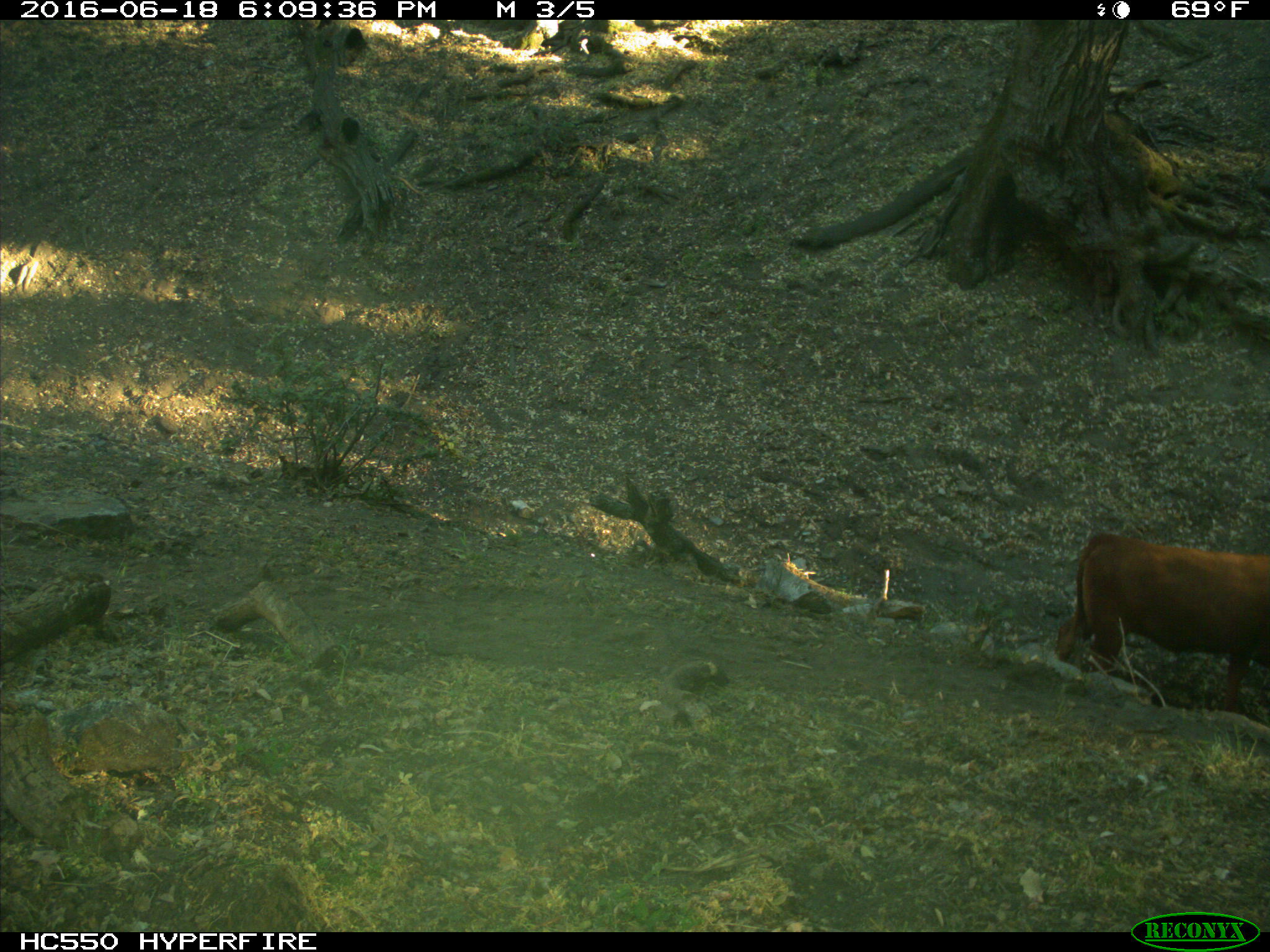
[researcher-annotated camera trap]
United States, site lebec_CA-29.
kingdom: Animalia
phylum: Chordata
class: Mammalia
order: Artiodactyla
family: Bovidae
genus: Bos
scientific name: Bos taurus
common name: domestic cow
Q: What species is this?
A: Bos taurus (domestic cow).